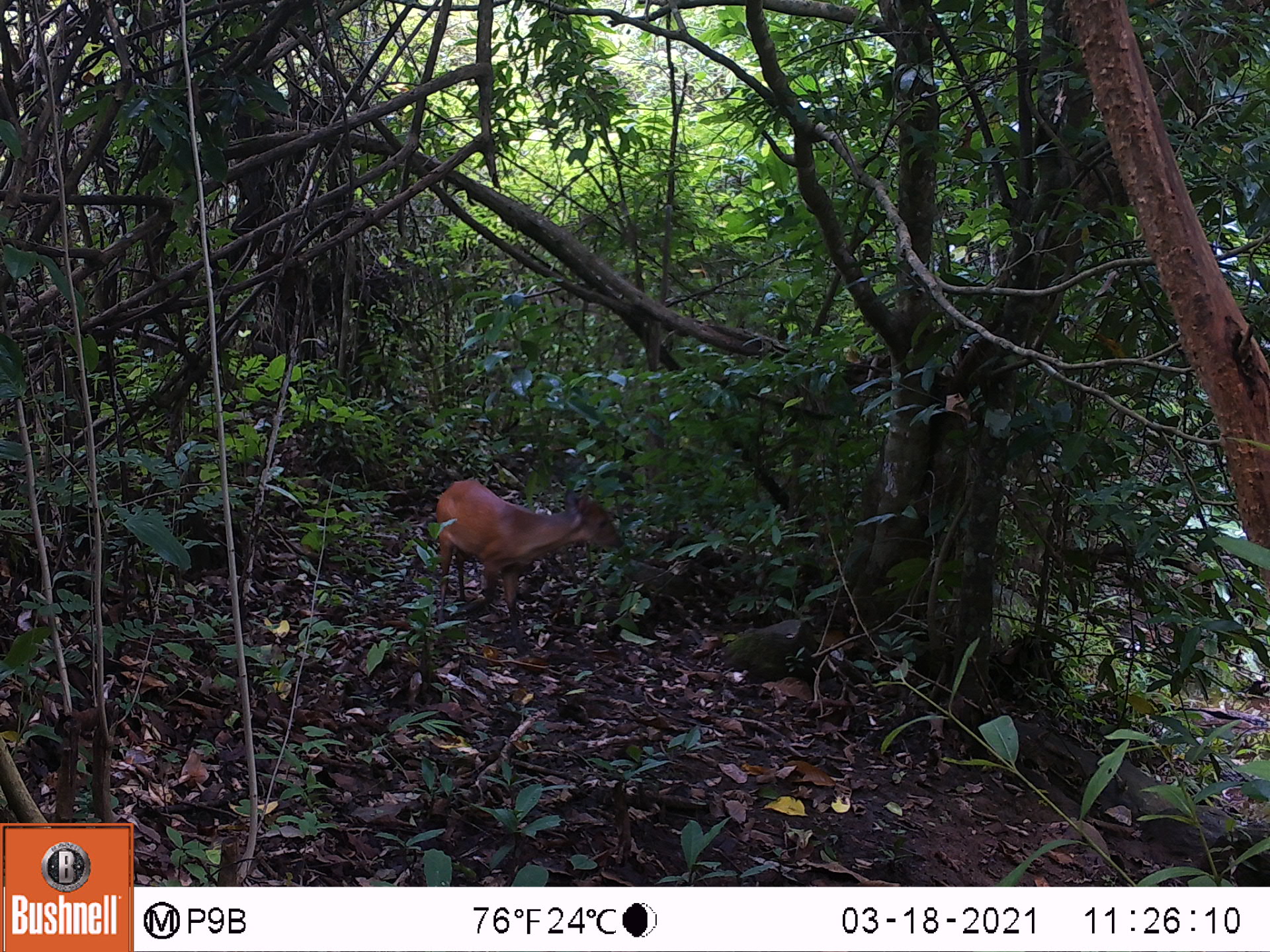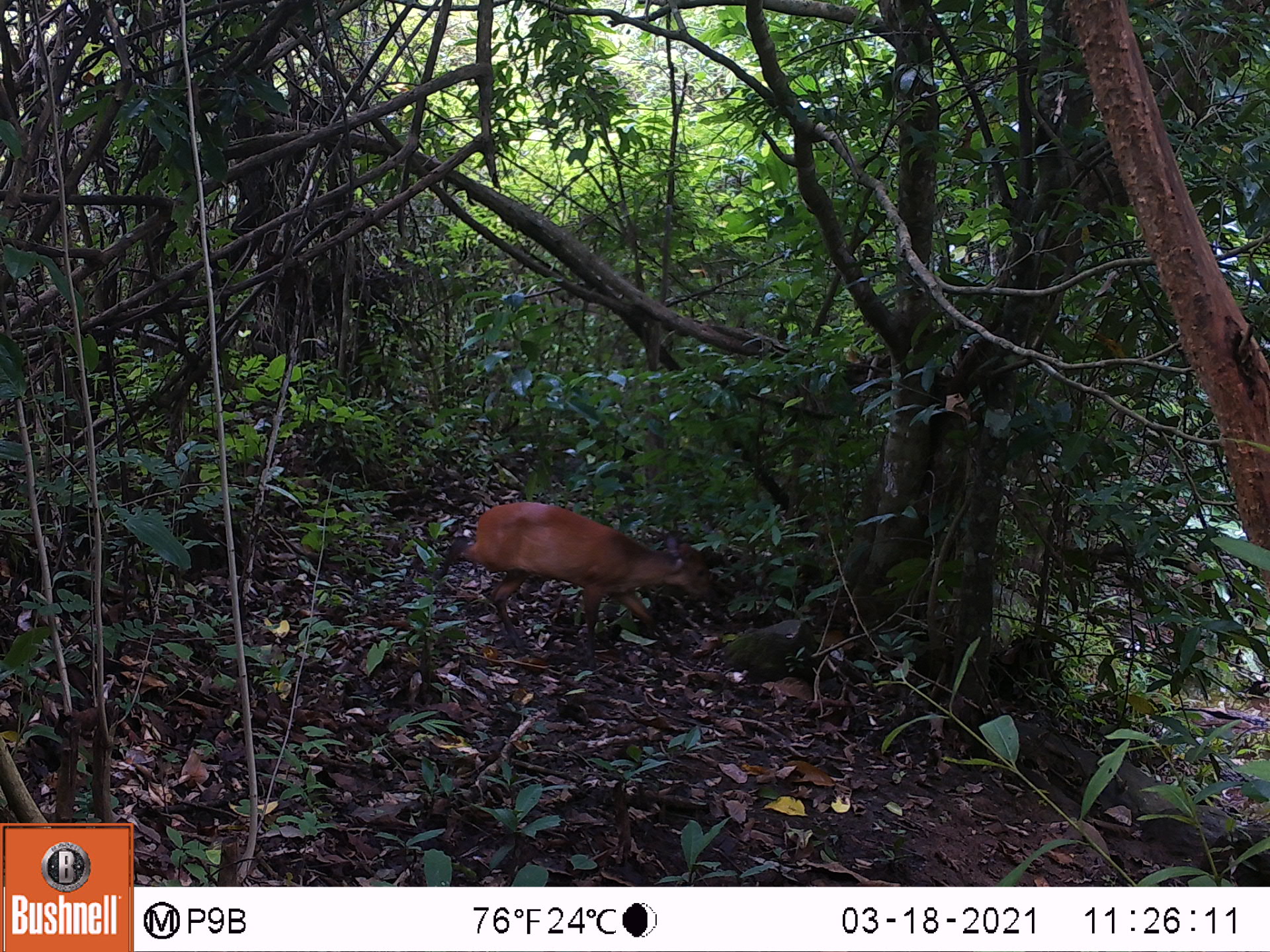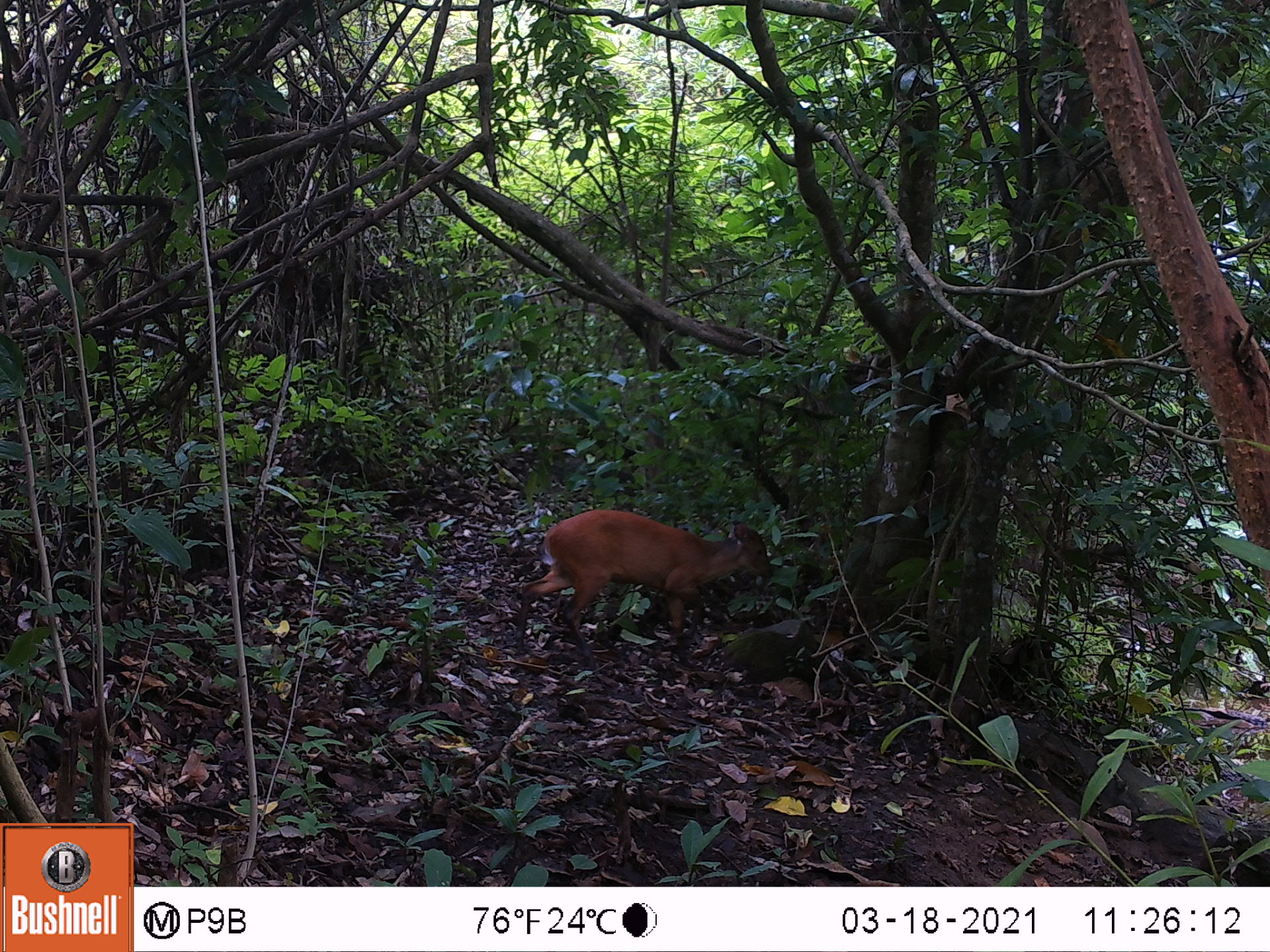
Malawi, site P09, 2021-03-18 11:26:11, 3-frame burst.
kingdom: Animalia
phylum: Chordata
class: Mammalia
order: Artiodactyla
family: Bovidae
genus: Cephalophorus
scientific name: Cephalophorus natalensis natalensis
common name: red duiker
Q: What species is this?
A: Red duiker (Cephalophorus natalensis natalensis).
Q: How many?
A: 1.